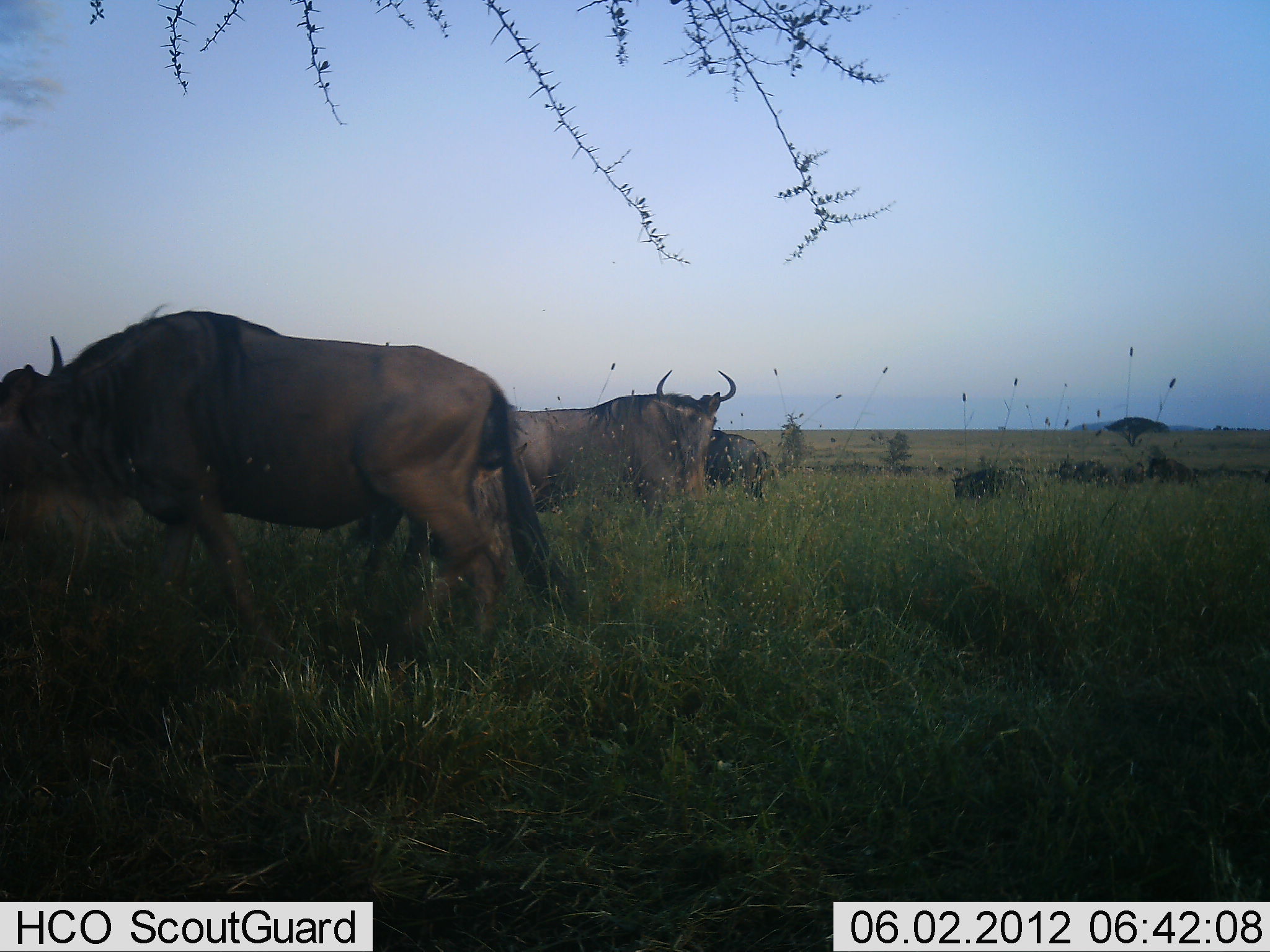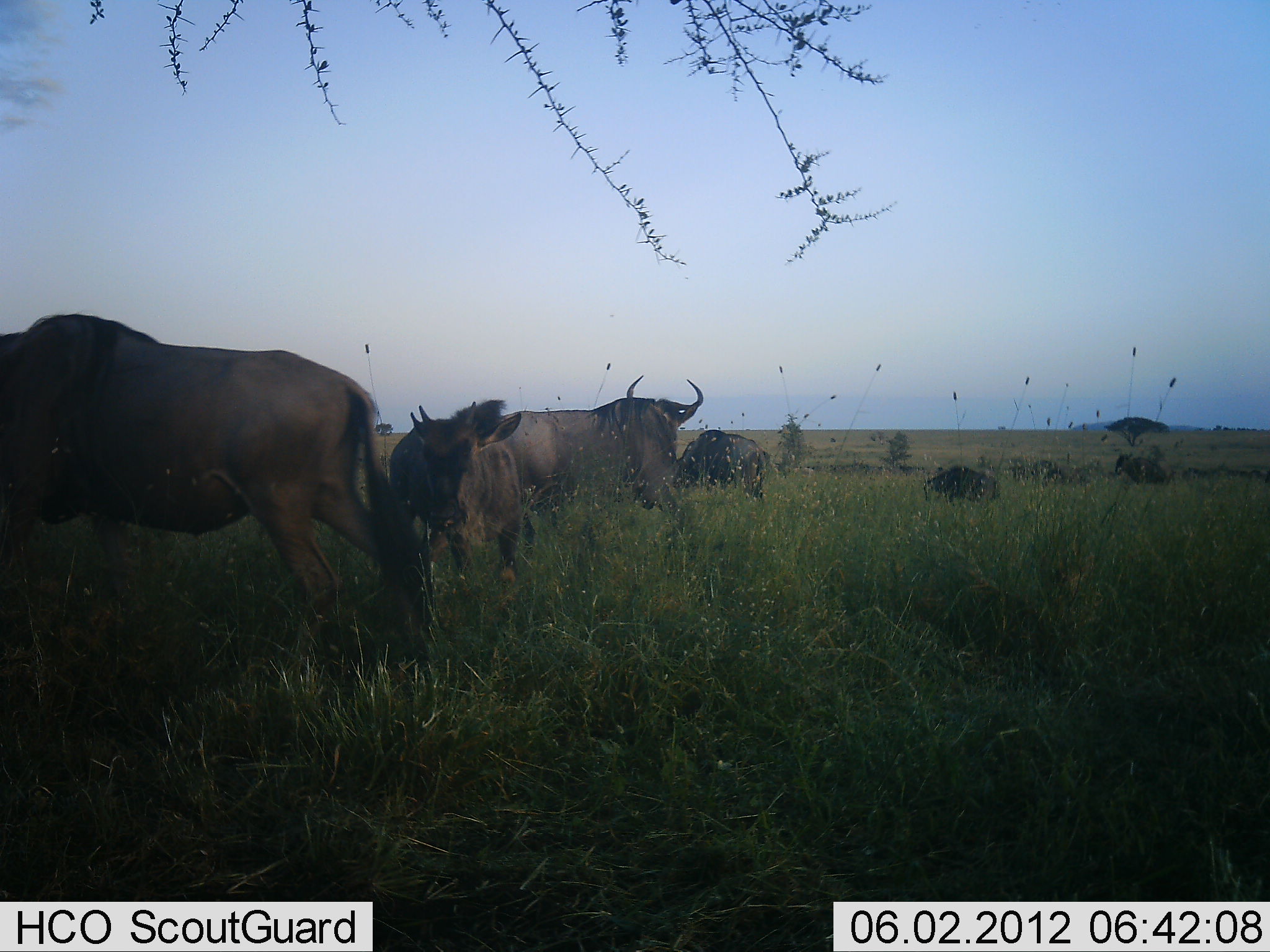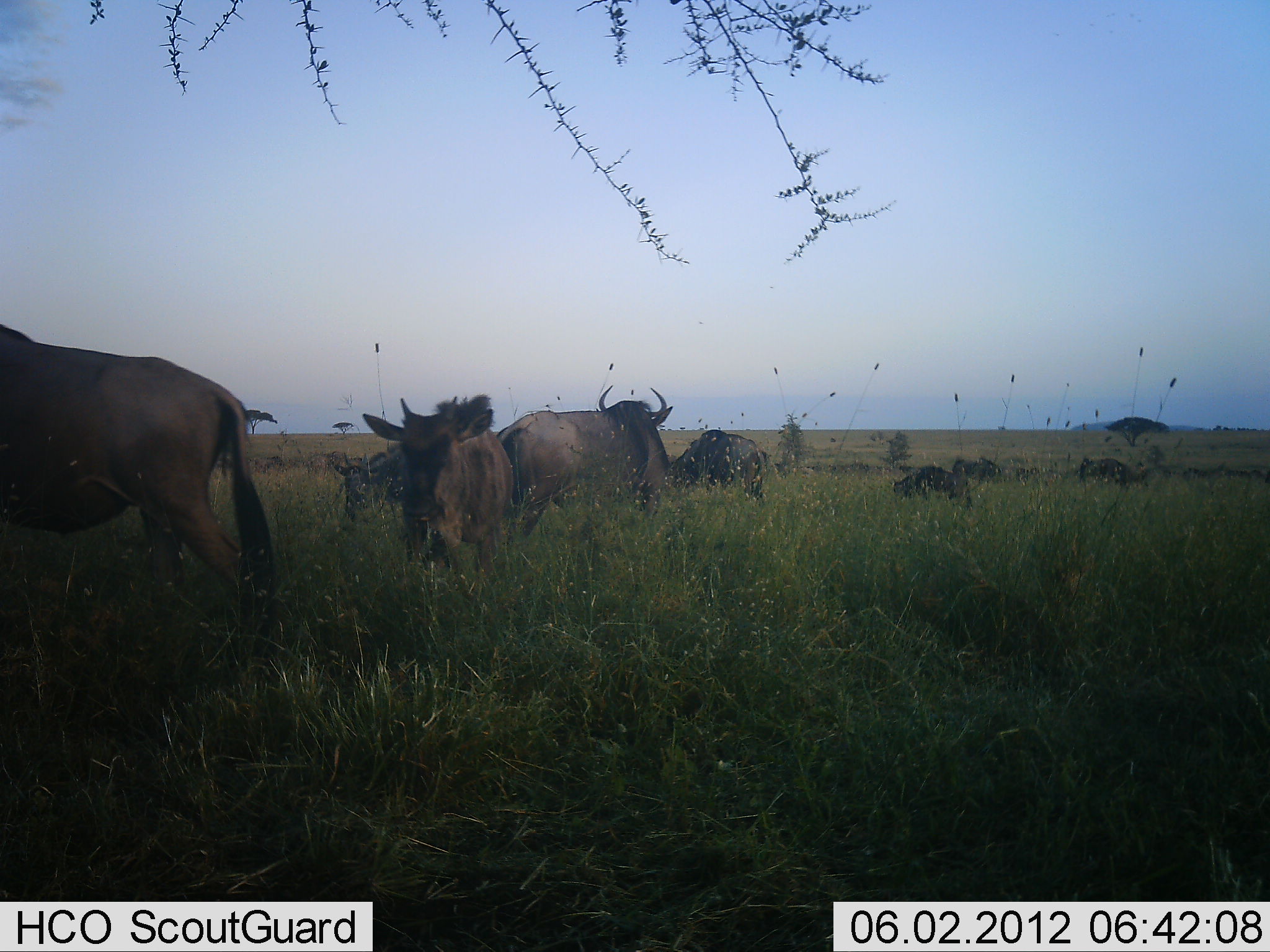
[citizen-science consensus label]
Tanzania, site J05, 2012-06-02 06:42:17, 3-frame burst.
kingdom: Animalia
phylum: Chordata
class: Mammalia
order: Artiodactyla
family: Bovidae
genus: Connochaetes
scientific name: Connochaetes taurinus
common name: blue wildebeest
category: wildebeest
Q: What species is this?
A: Wildebeest (blue wildebeest) (Connochaetes taurinus).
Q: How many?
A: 7.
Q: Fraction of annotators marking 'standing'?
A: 80%.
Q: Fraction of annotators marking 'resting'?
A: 20%.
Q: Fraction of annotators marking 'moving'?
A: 80%.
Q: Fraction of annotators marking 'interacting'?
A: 10%.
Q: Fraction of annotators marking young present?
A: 0%.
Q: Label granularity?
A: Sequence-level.